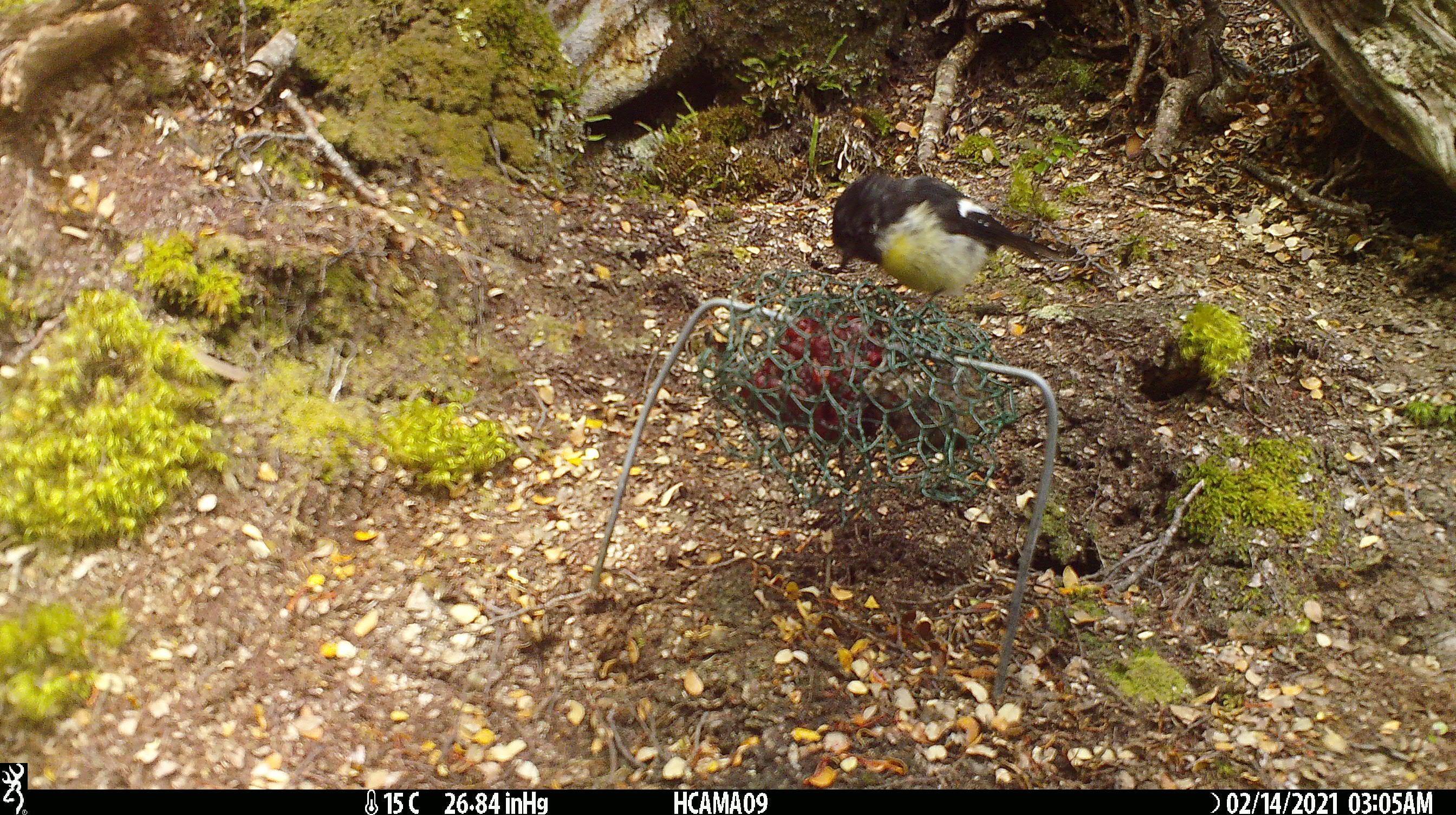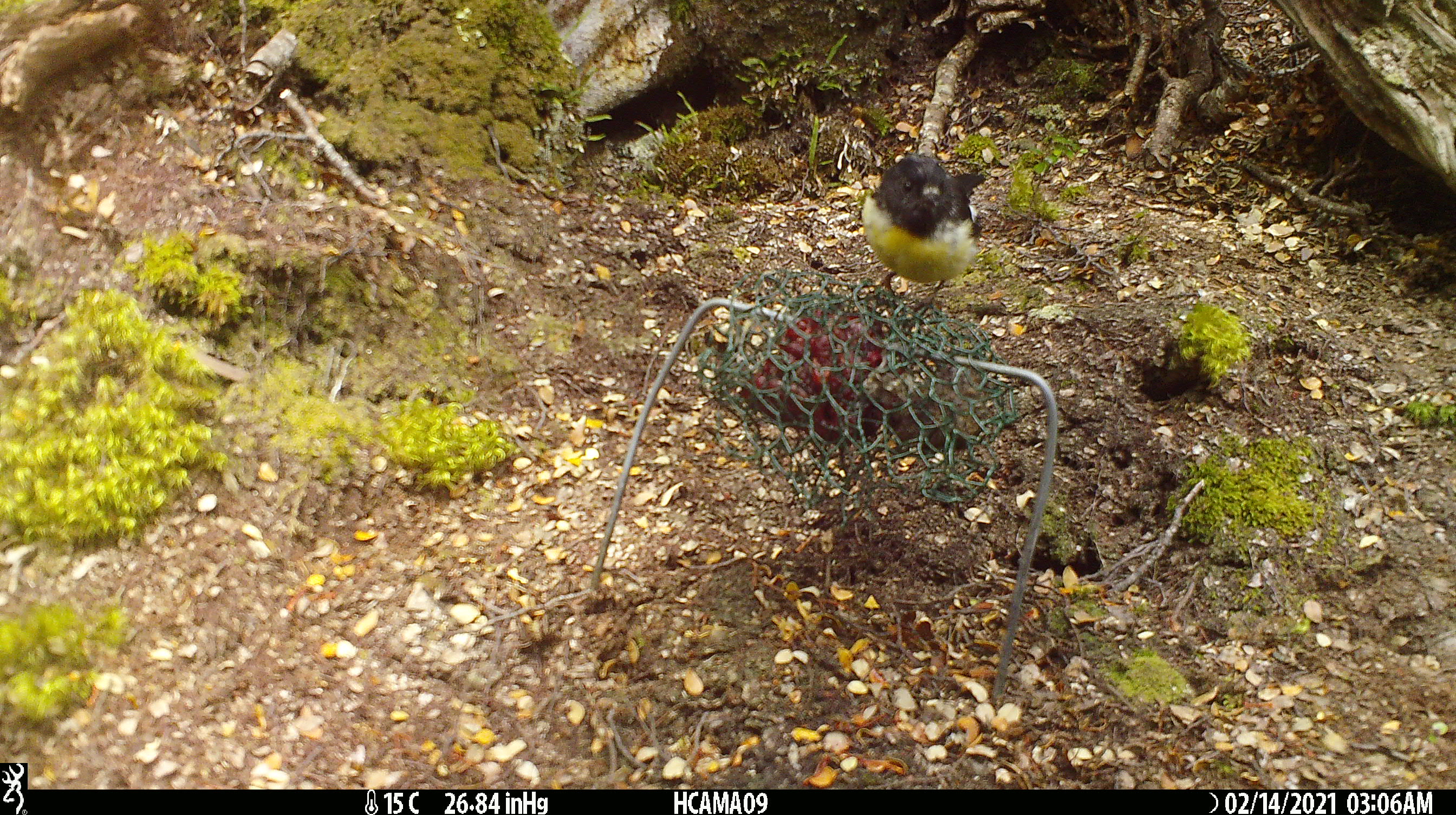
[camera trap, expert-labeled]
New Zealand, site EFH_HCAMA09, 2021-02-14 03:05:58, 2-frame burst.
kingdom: Animalia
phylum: Chordata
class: Aves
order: Passeriformes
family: Petroicidae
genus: Petroica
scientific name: Petroica macrocephala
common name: tomtit